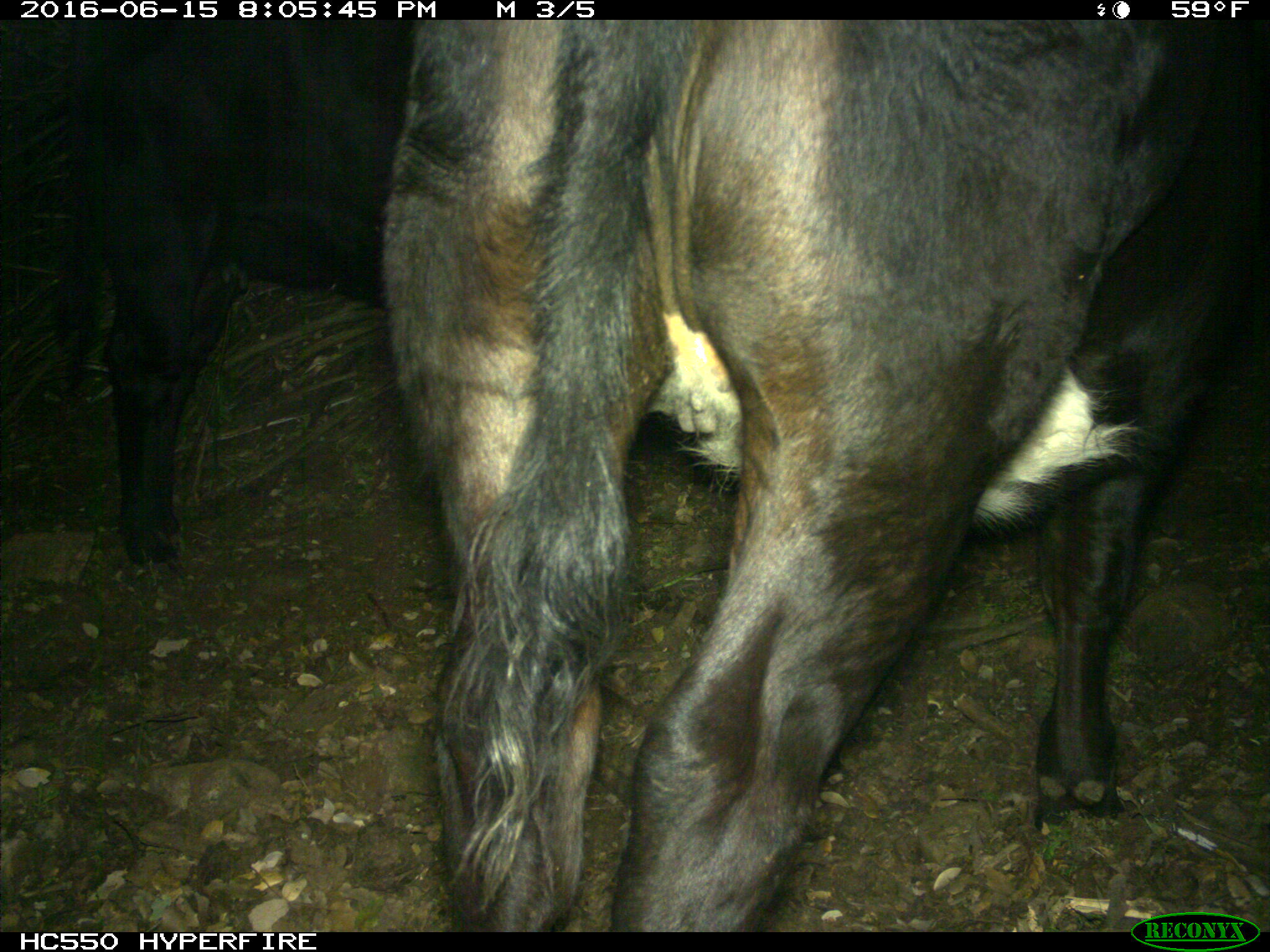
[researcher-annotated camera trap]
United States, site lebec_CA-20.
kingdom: Animalia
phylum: Chordata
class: Mammalia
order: Artiodactyla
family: Bovidae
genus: Bos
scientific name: Bos taurus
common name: domestic cow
Bos taurus (domestic cow).